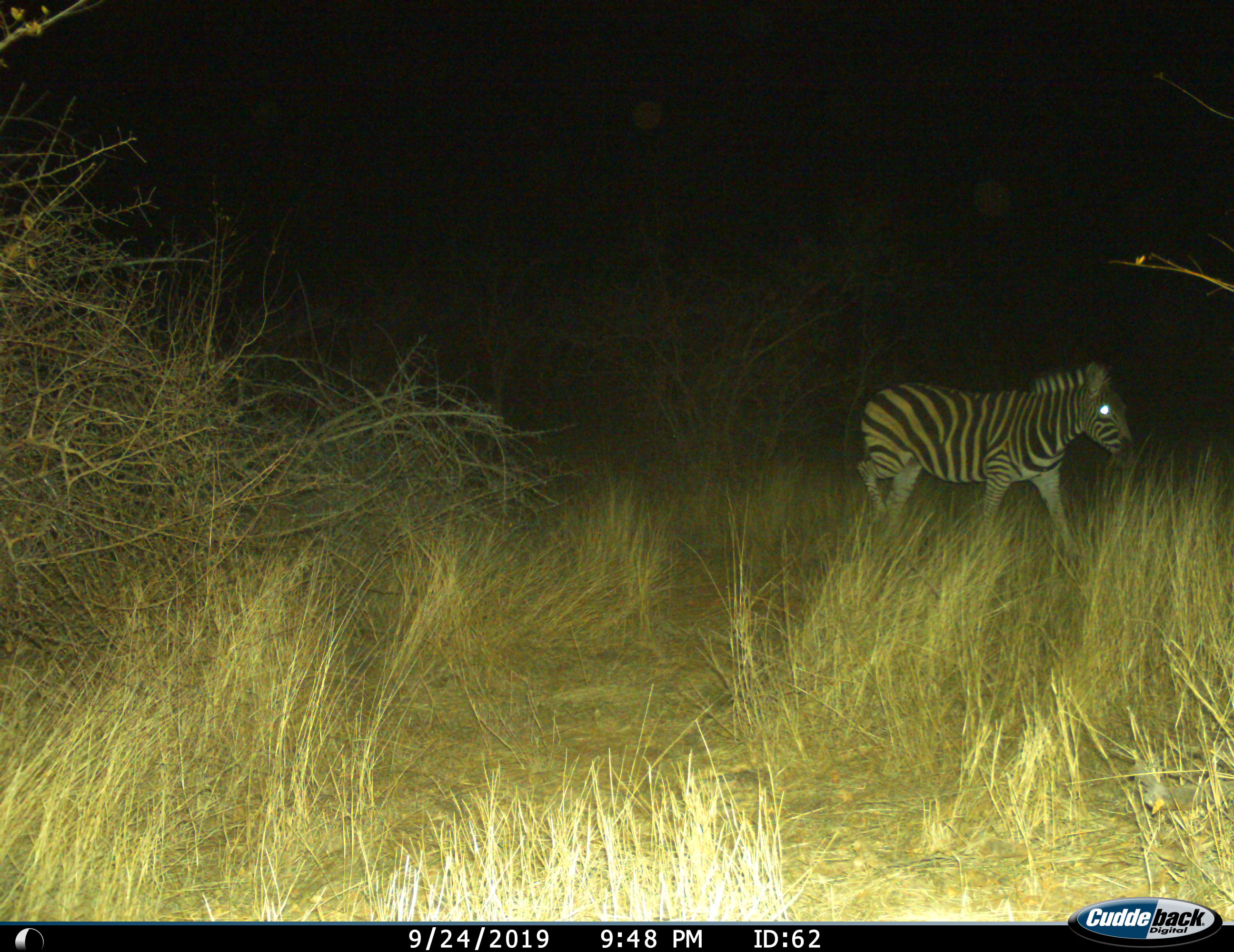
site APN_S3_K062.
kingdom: Animalia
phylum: Chordata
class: Mammalia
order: Perissodactyla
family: Equidae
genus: Equus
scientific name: Equus quagga burchellii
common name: burchell's zebra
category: zebraburchells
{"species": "zebraburchells (burchell's zebra) (Equus quagga burchellii)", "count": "1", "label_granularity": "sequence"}